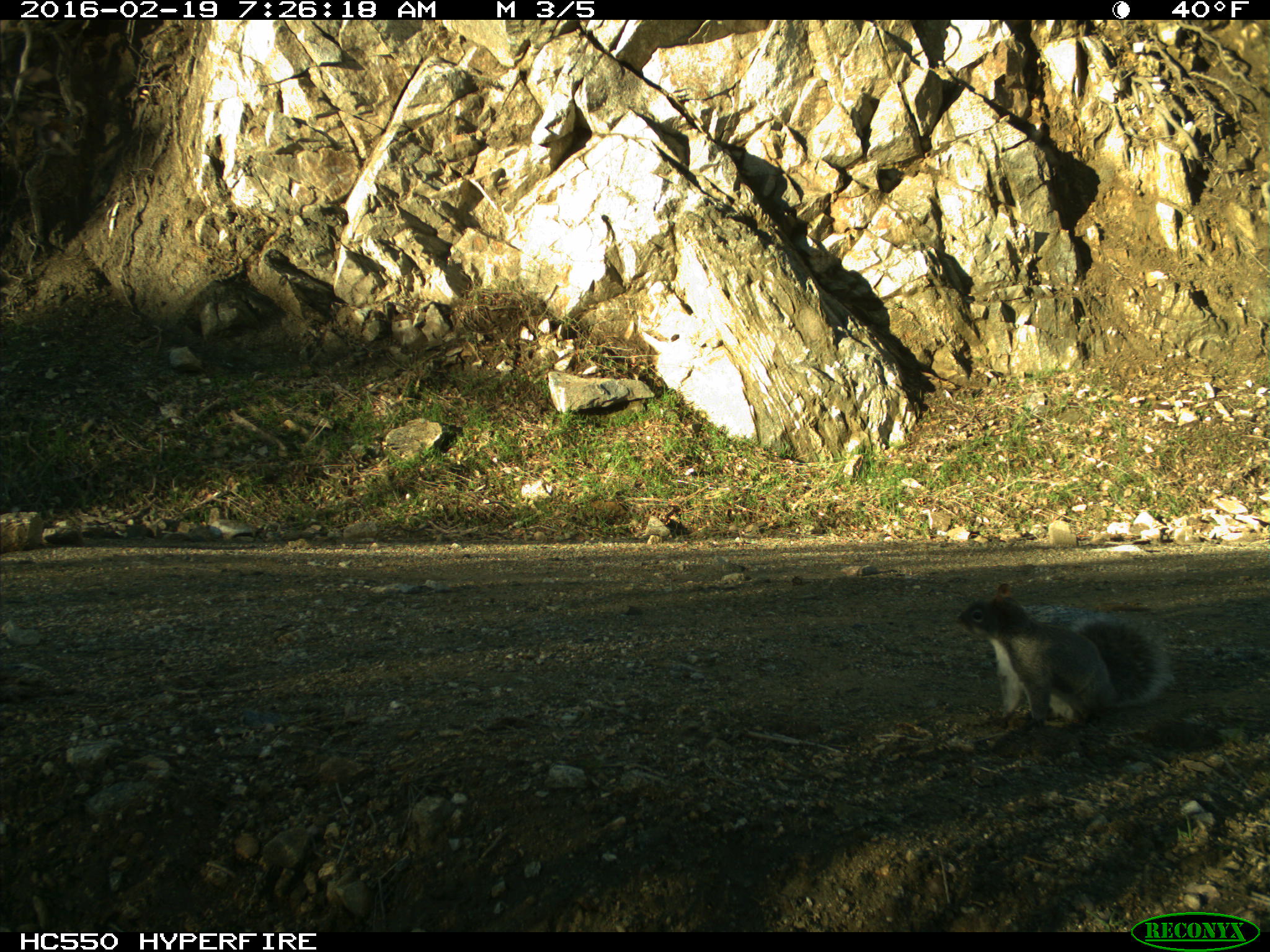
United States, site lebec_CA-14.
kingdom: Animalia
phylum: Chordata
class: Mammalia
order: Rodentia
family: Sciuridae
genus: Sciurus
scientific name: Sciurus carolinensis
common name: eastern gray squirrel